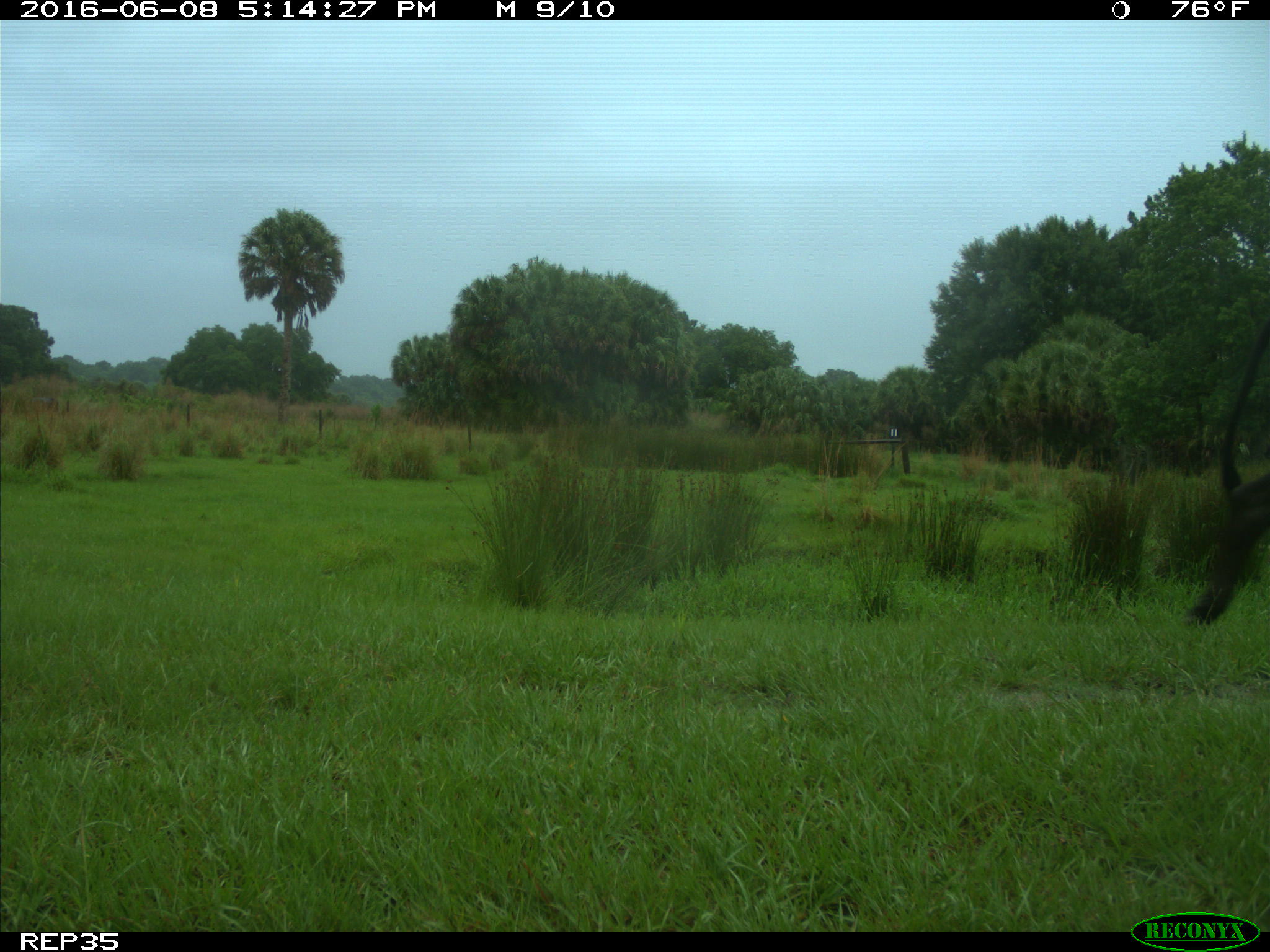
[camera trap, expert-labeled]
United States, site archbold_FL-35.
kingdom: Animalia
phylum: Chordata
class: Mammalia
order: Artiodactyla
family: Bovidae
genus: Bos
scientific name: Bos taurus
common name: domestic cow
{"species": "Bos taurus (domestic cow)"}